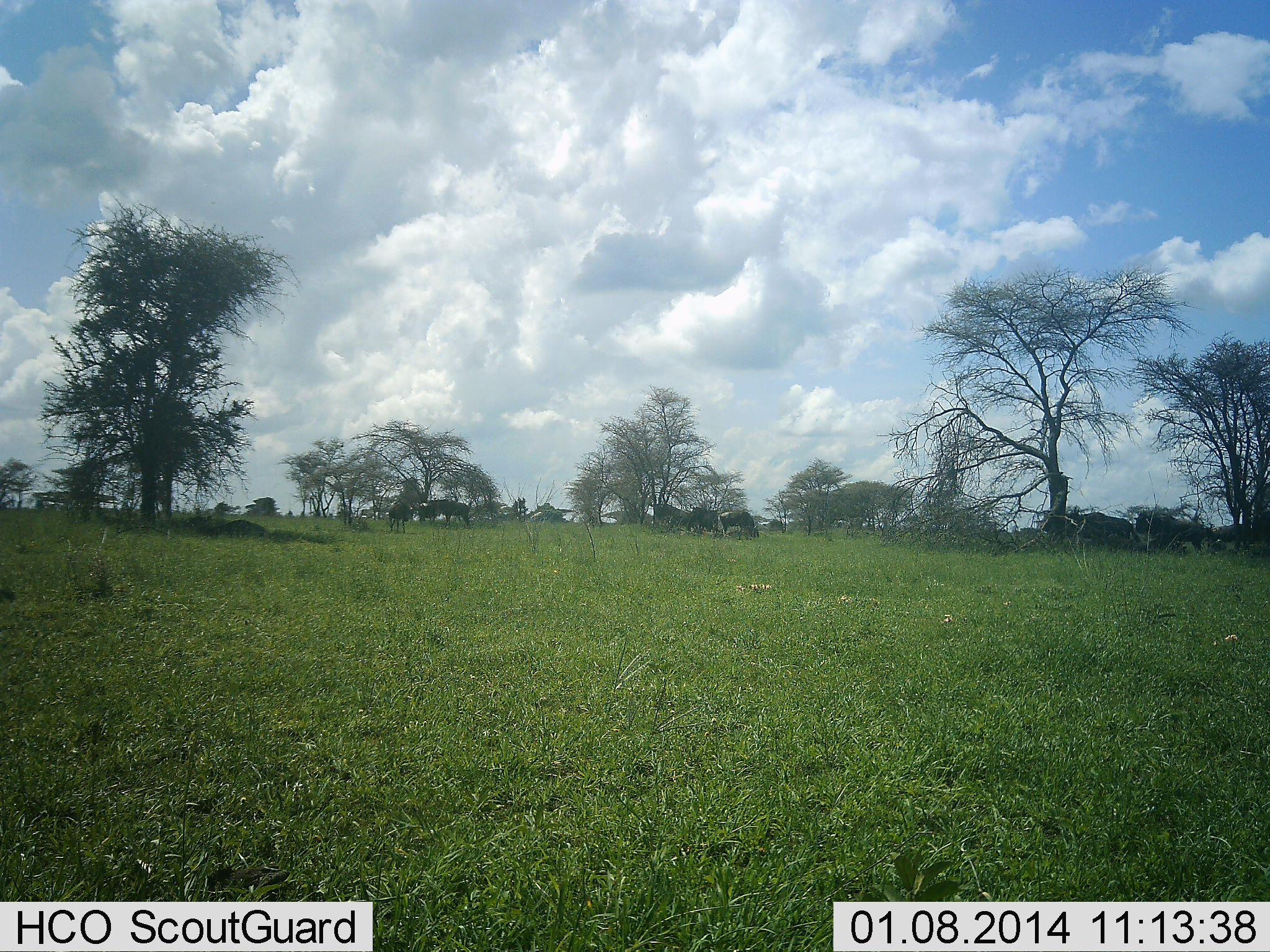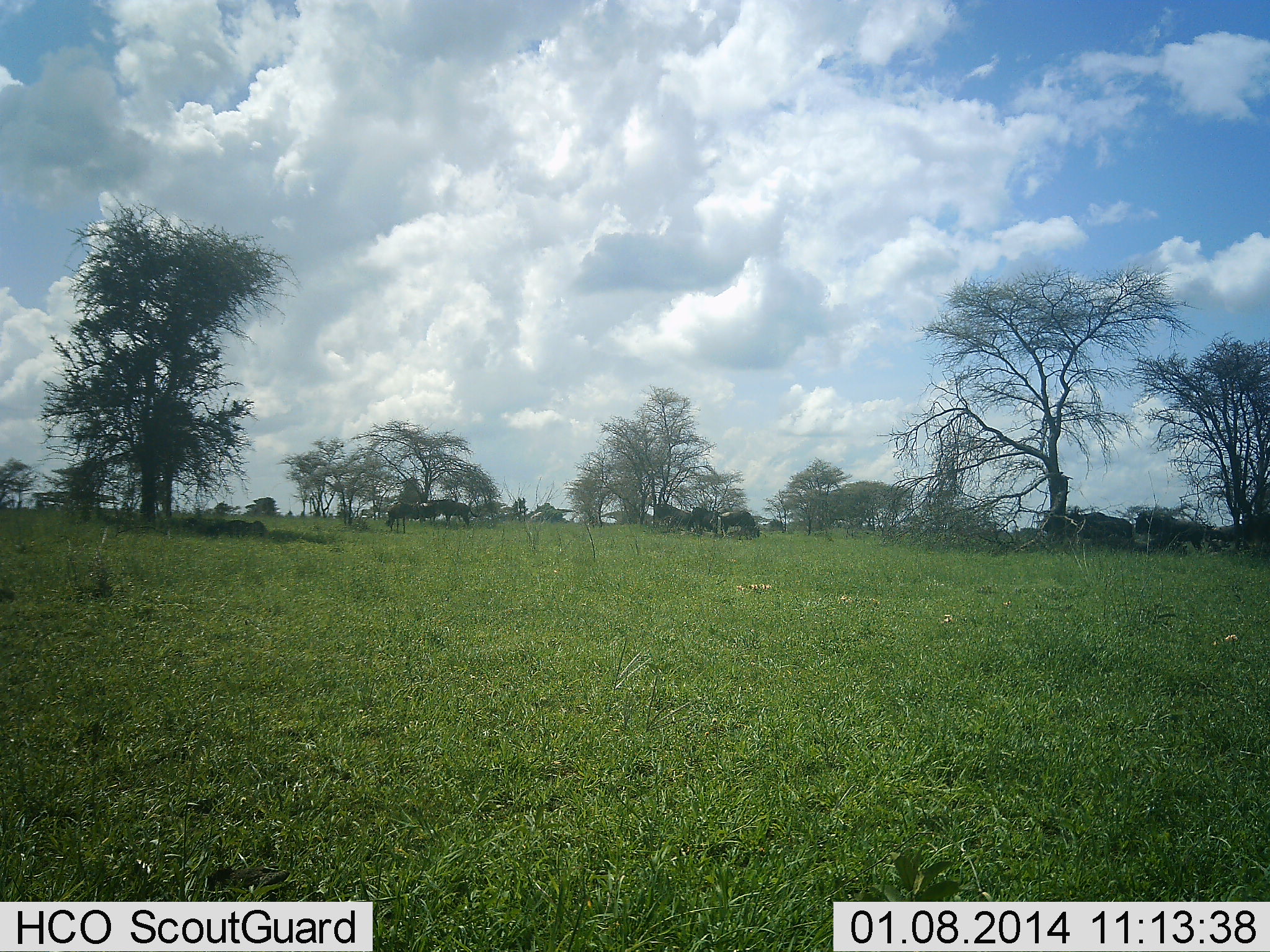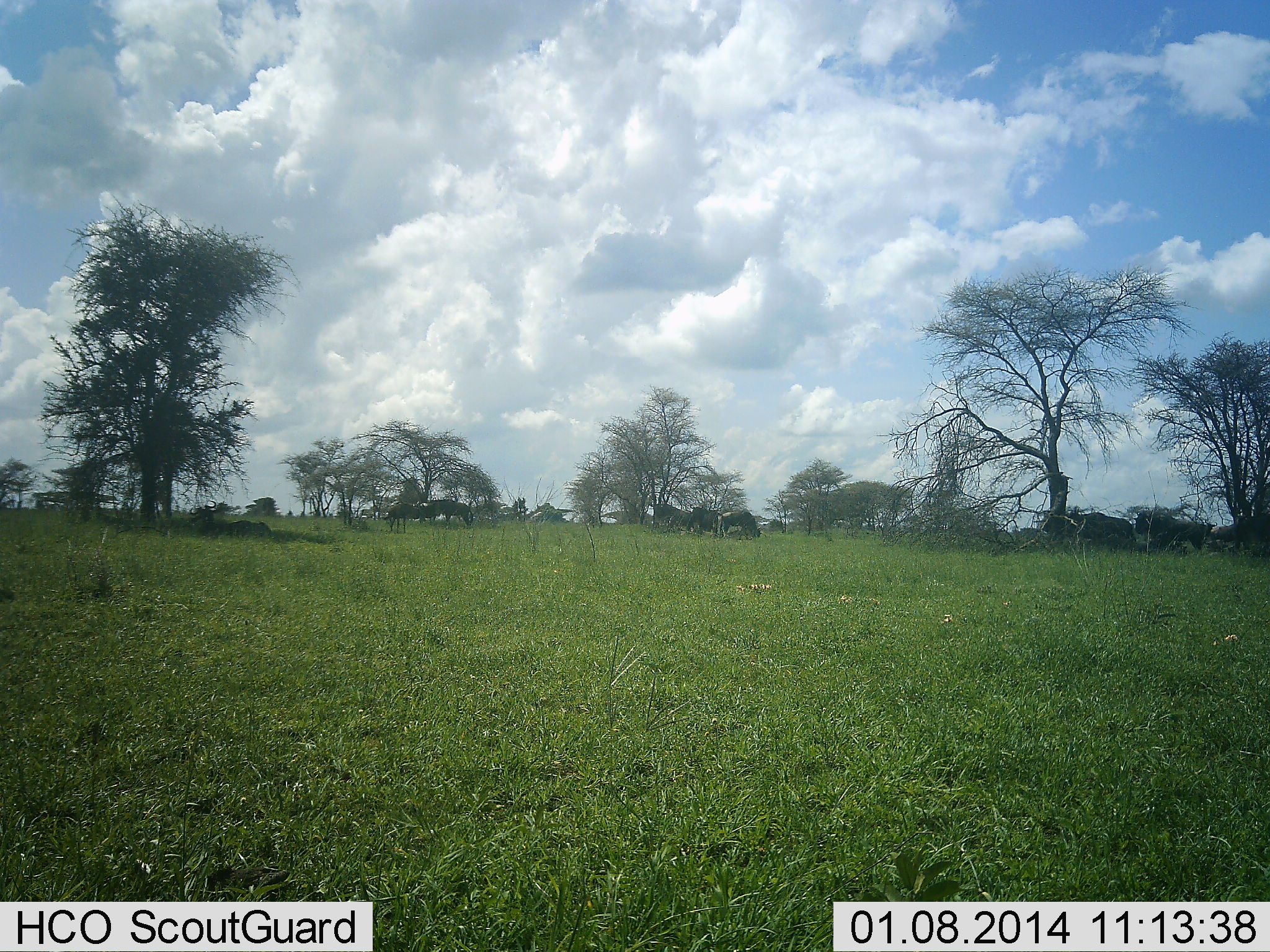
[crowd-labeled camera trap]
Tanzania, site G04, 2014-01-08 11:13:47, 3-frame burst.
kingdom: Animalia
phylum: Chordata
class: Mammalia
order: Artiodactyla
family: Bovidae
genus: Connochaetes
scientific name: Connochaetes taurinus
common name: blue wildebeest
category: wildebeest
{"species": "wildebeest (blue wildebeest) (Connochaetes taurinus)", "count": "10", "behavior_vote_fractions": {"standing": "70%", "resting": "60%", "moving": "0%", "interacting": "0%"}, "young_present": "0%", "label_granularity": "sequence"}